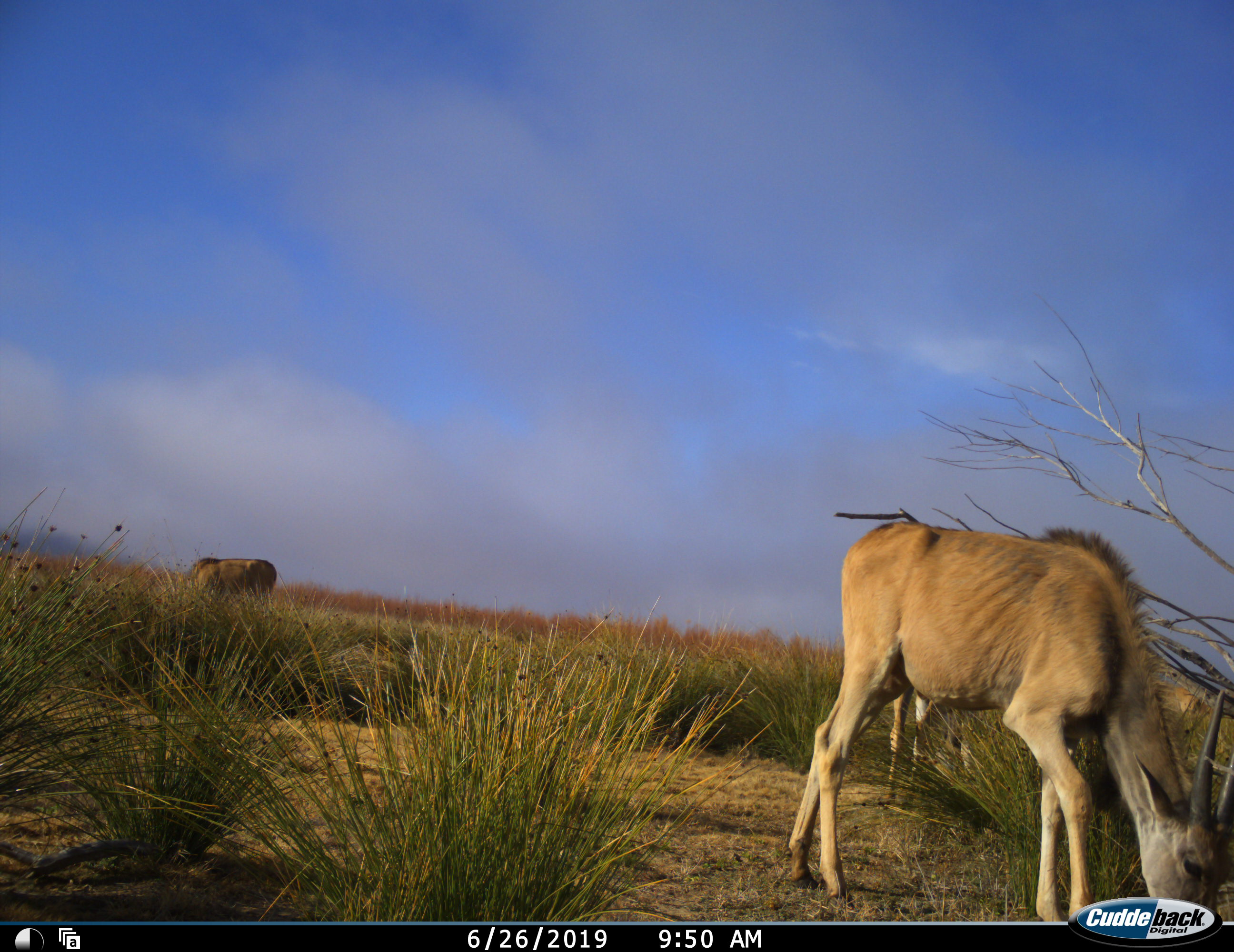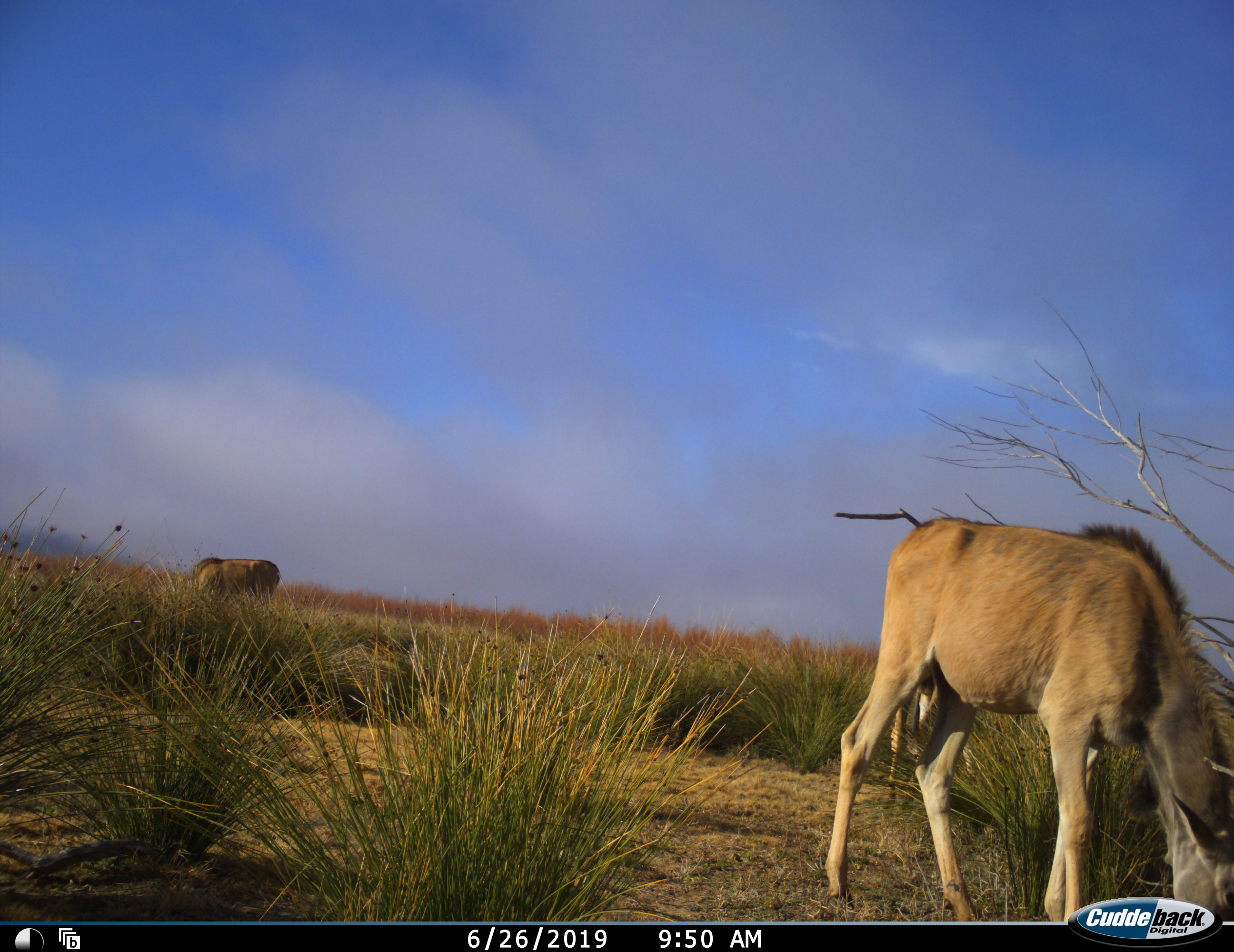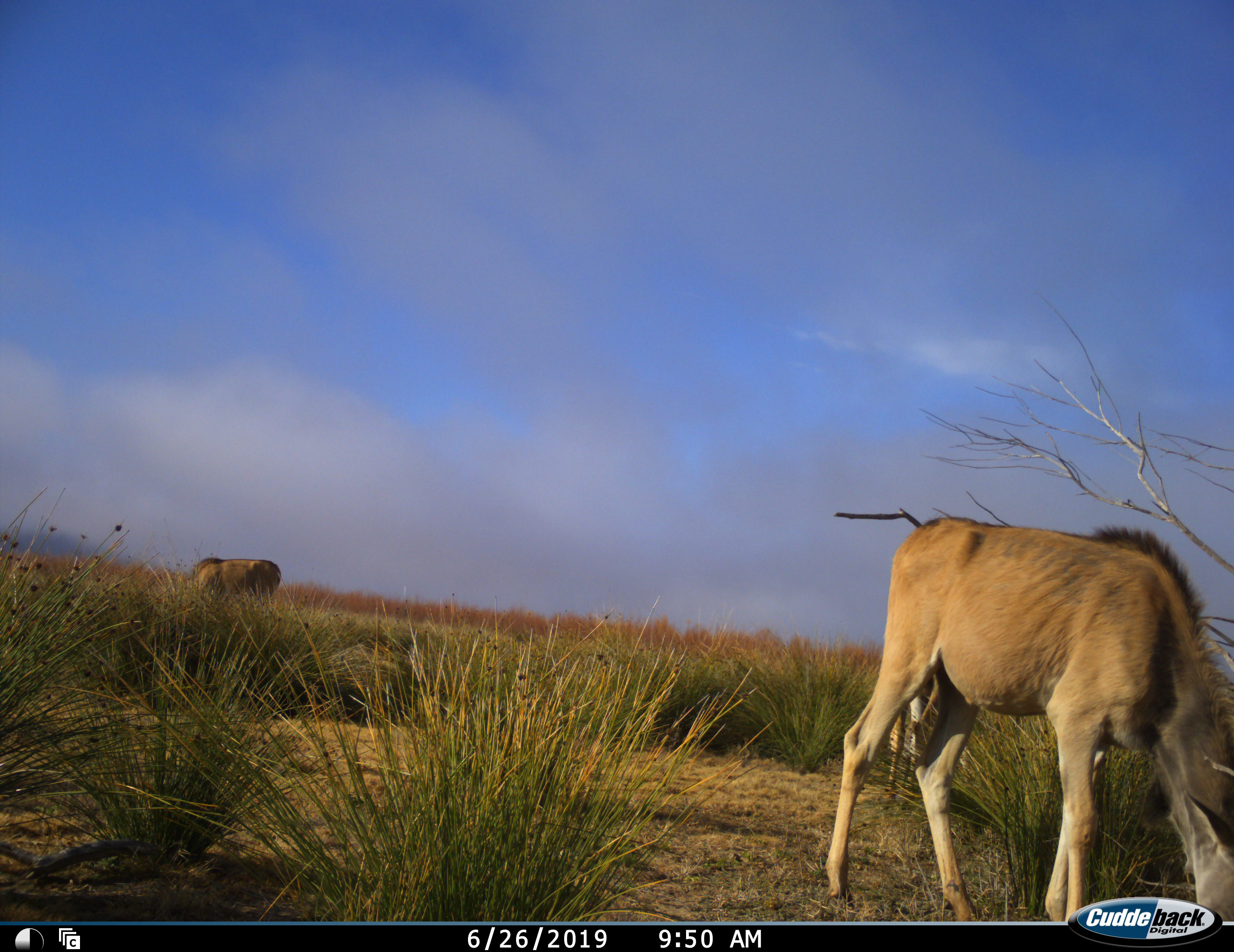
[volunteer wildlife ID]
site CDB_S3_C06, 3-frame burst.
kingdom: Animalia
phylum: Chordata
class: Mammalia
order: Artiodactyla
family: Bovidae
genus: Tragelaphus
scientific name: Tragelaphus oryx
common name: eland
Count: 3.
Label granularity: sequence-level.